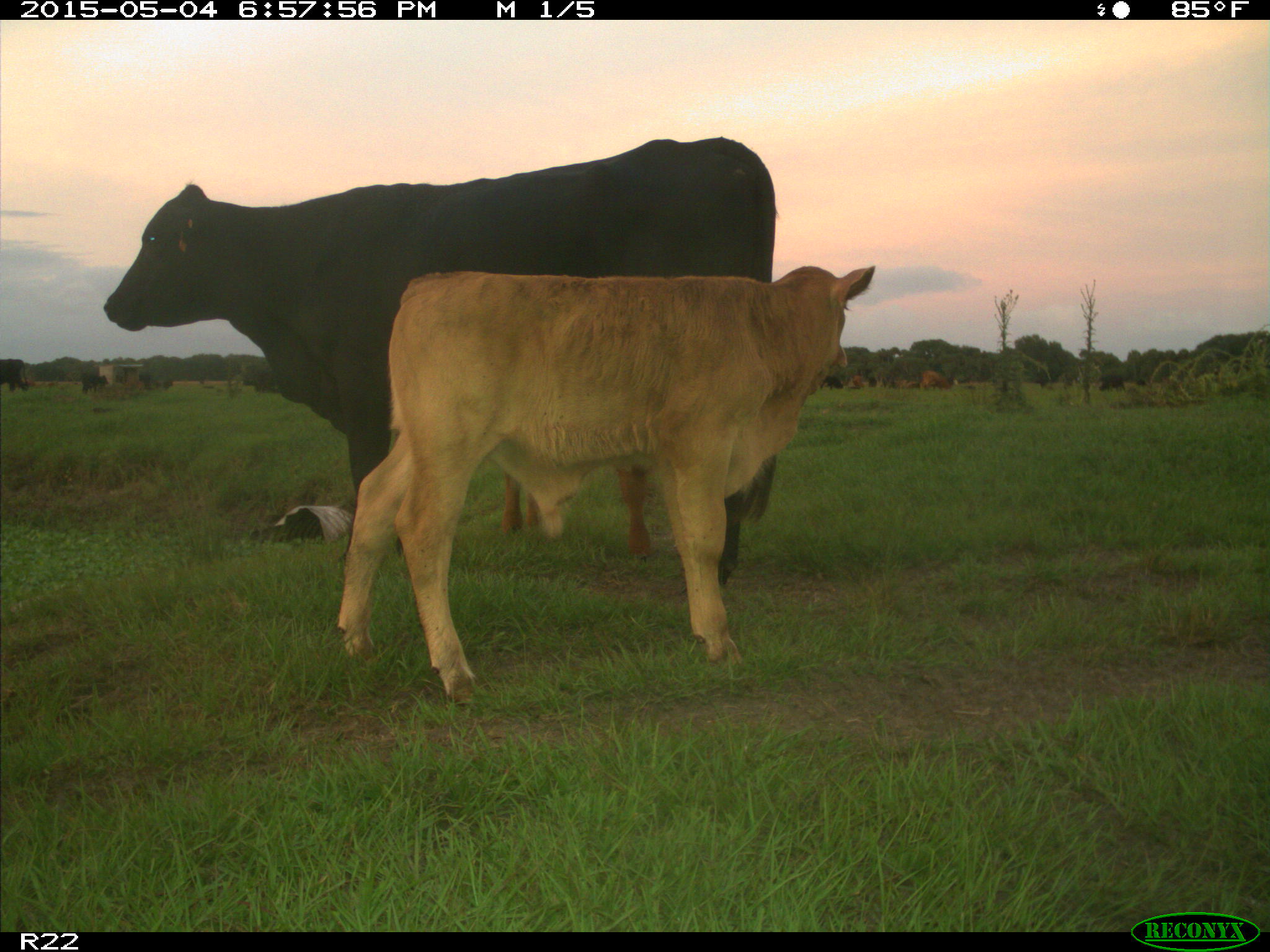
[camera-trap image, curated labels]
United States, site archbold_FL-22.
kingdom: Animalia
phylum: Chordata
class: Mammalia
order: Artiodactyla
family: Bovidae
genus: Bos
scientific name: Bos taurus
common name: domestic cow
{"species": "Bos taurus (domestic cow)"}